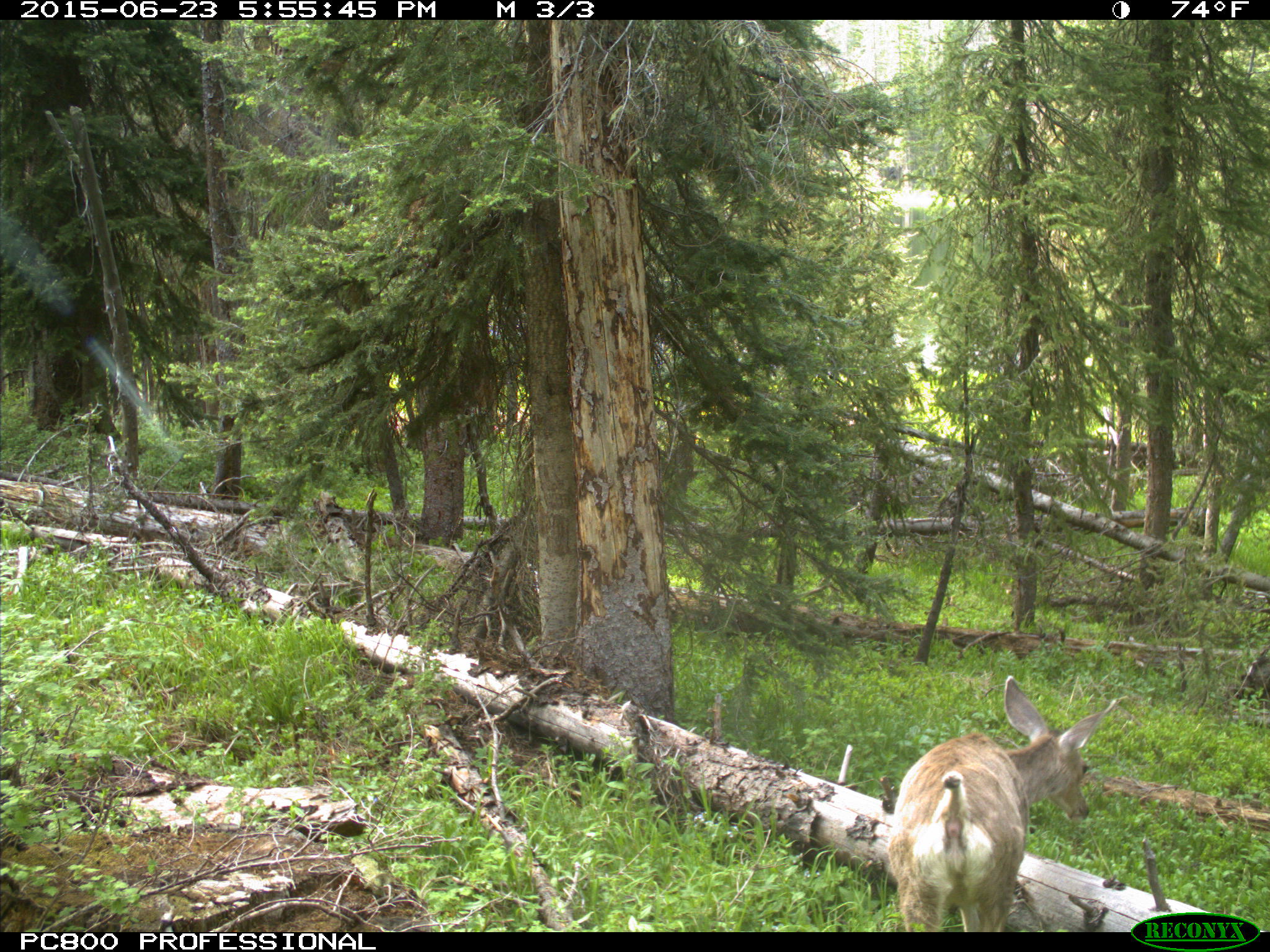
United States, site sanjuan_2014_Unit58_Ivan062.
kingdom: Animalia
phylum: Chordata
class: Mammalia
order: Artiodactyla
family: Cervidae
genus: Odocoileus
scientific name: Odocoileus hemionus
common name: mule deer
Odocoileus hemionus (mule deer).